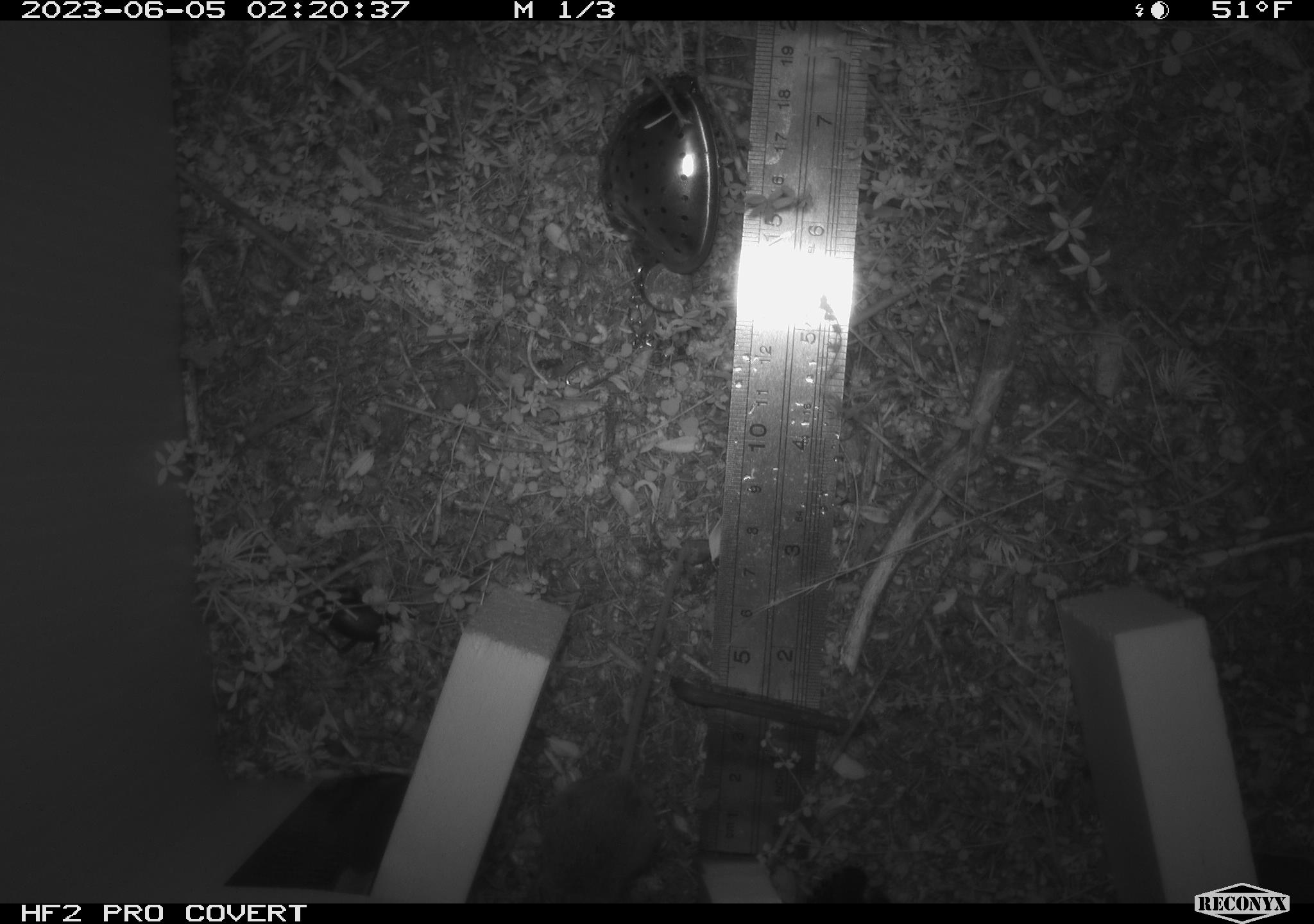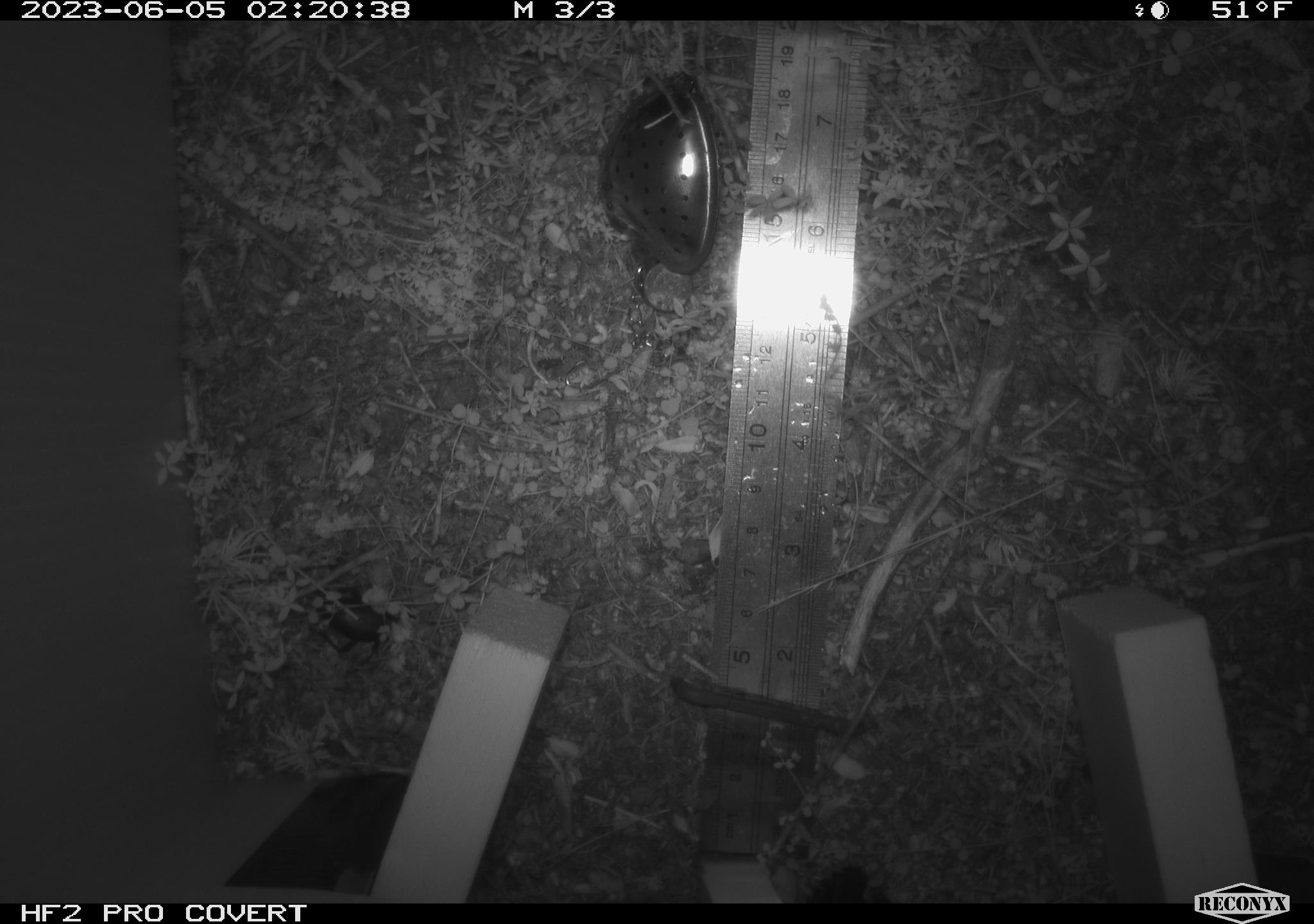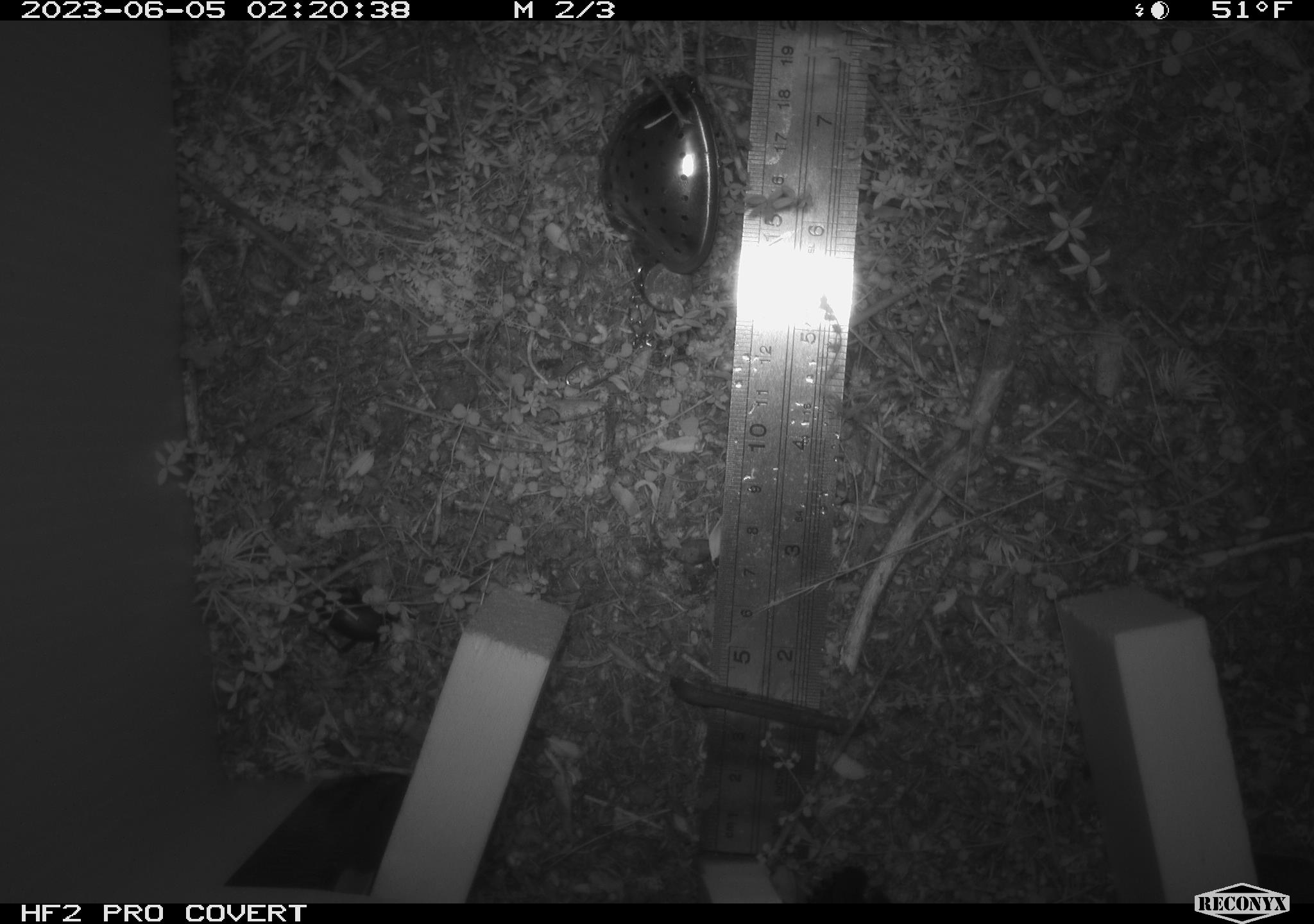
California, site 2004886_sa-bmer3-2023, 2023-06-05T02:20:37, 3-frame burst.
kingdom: Animalia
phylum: Chordata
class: Mammalia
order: Rodentia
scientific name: Rodentia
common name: mouse species